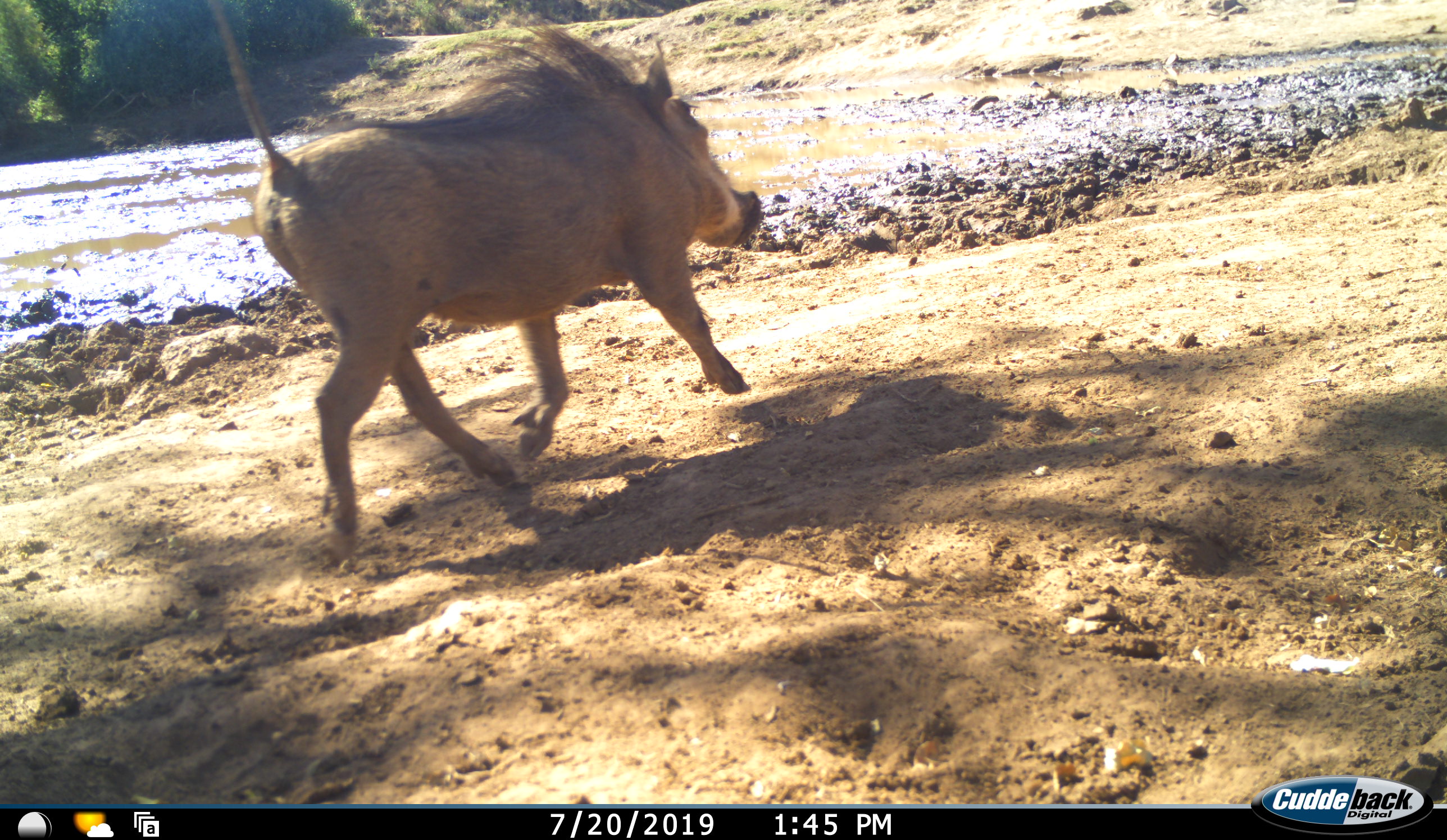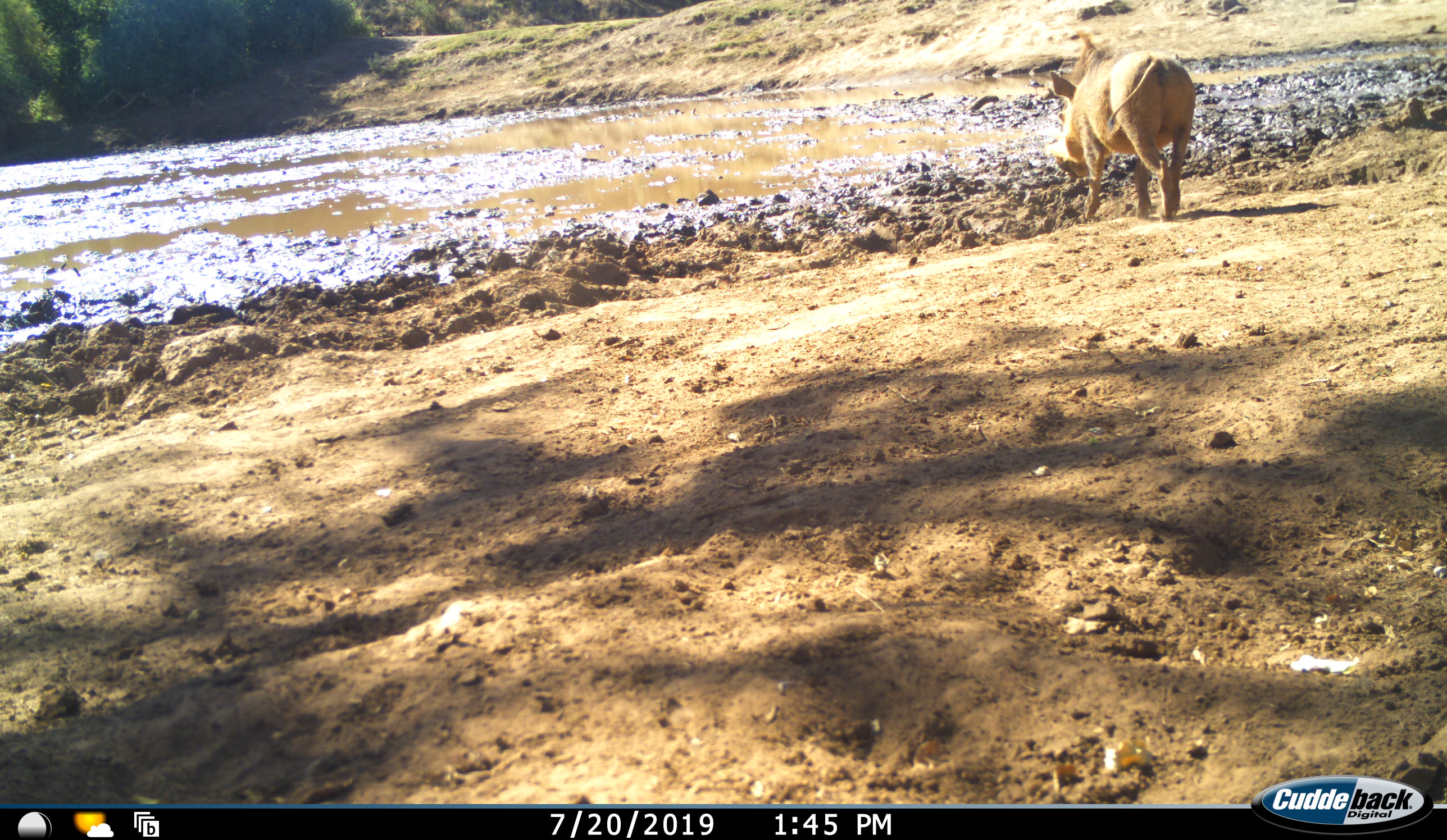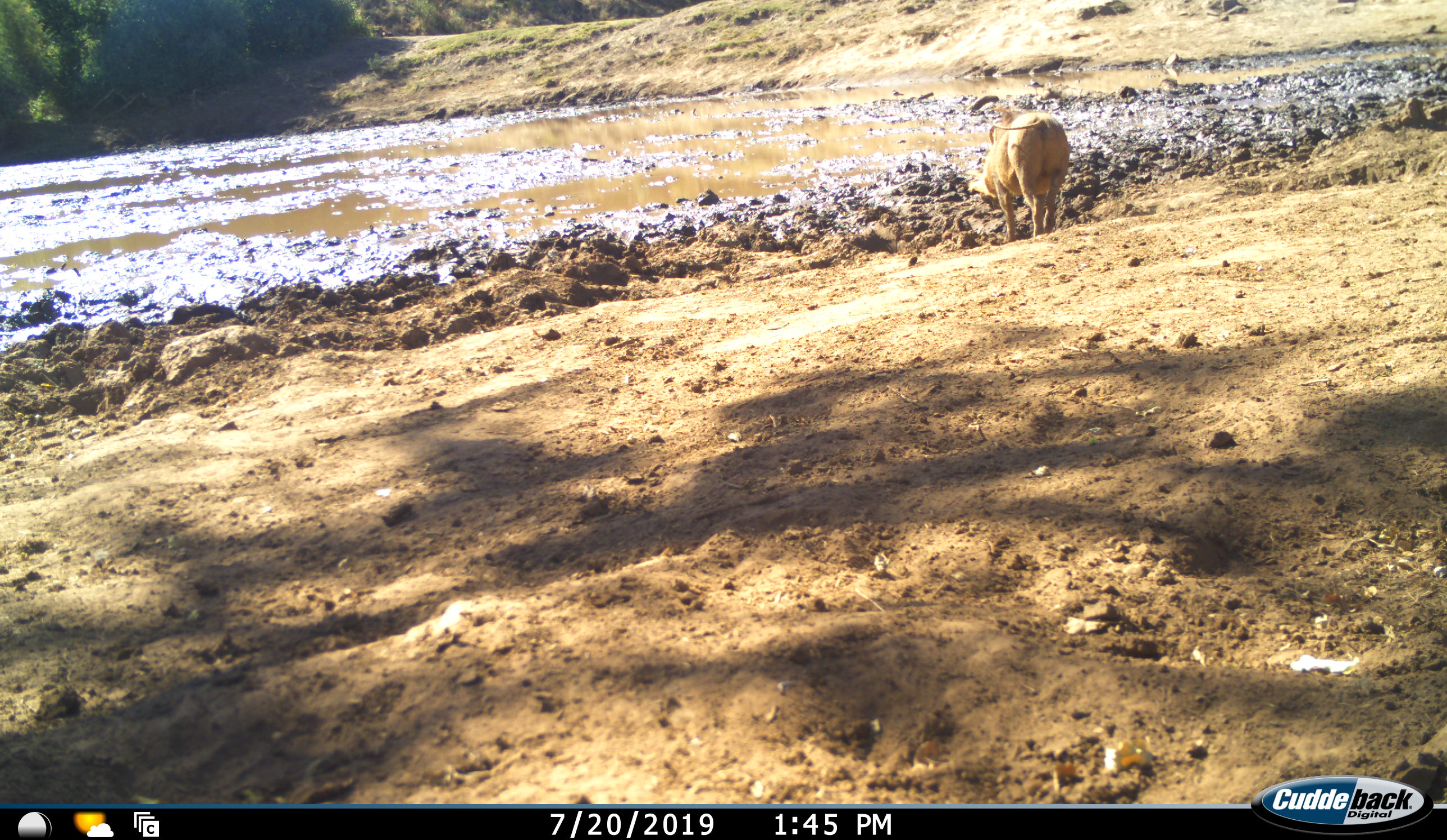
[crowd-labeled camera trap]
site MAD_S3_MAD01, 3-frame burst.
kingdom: Animalia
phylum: Chordata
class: Mammalia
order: Artiodactyla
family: Suidae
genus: Phacochoerus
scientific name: Phacochoerus africanus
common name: warthog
Warthog (Phacochoerus africanus), count 1. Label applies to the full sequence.